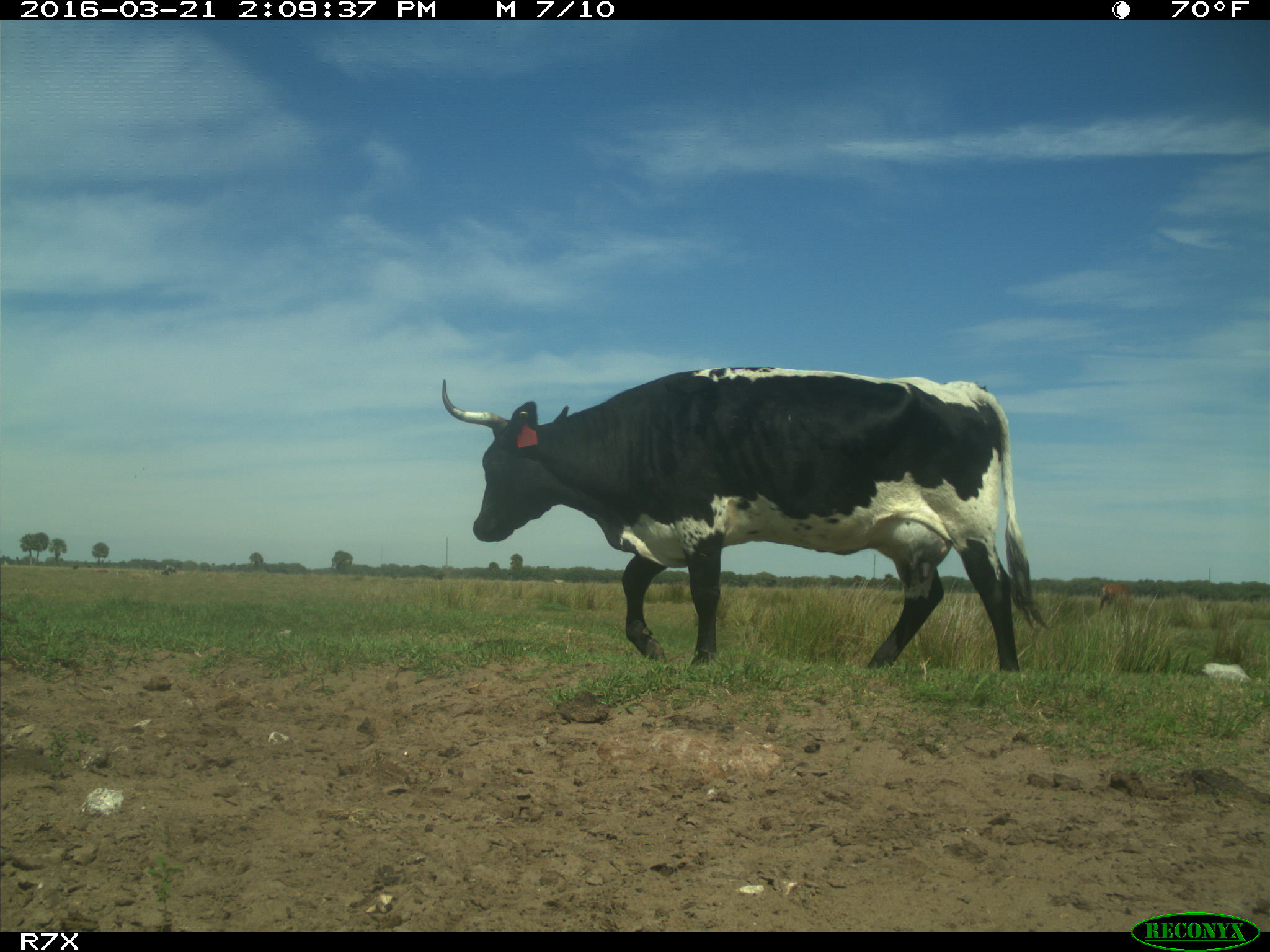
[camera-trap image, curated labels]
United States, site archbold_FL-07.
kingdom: Animalia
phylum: Chordata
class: Mammalia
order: Artiodactyla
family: Bovidae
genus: Bos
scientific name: Bos taurus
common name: domestic cow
Bos taurus (domestic cow).